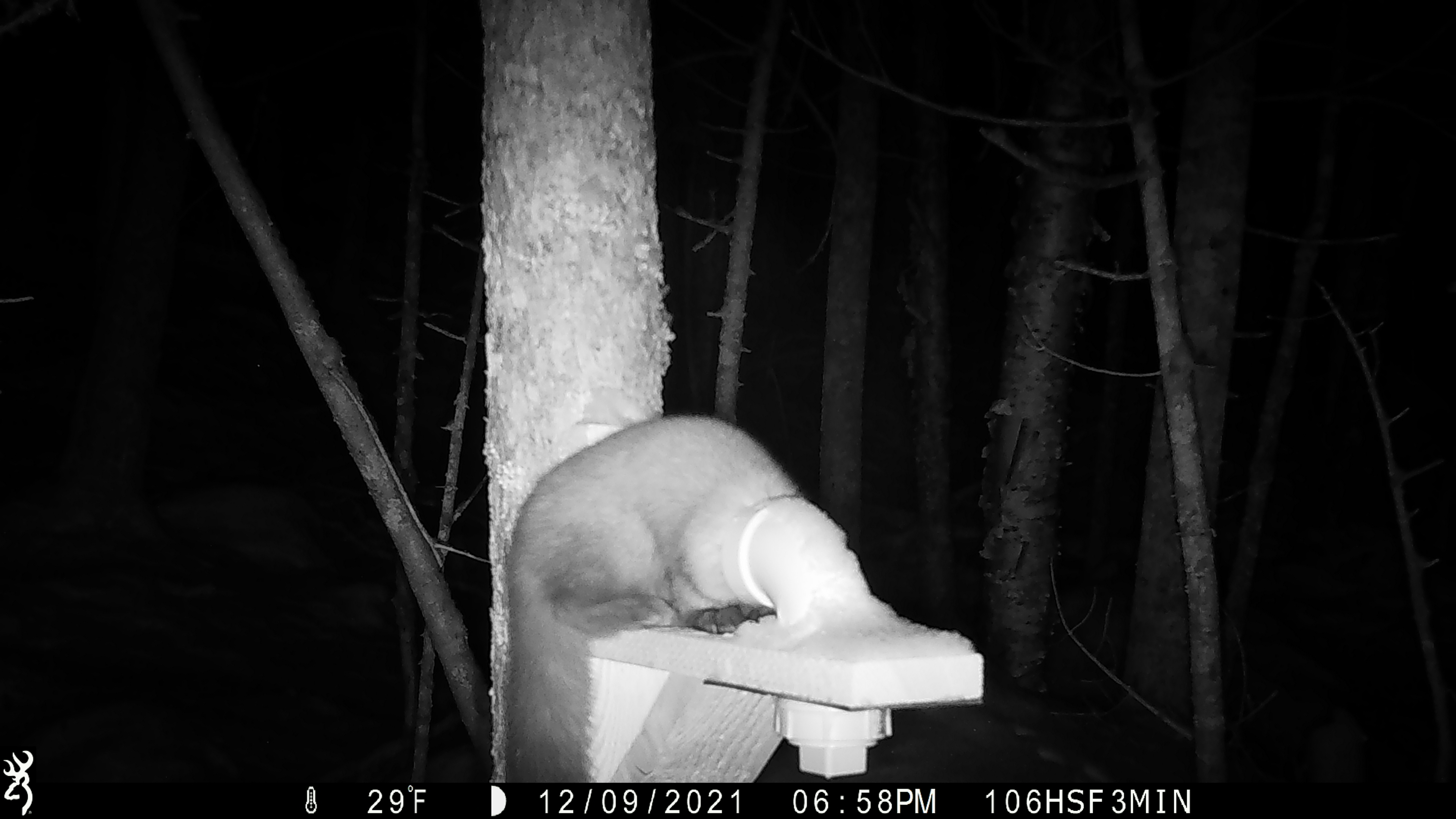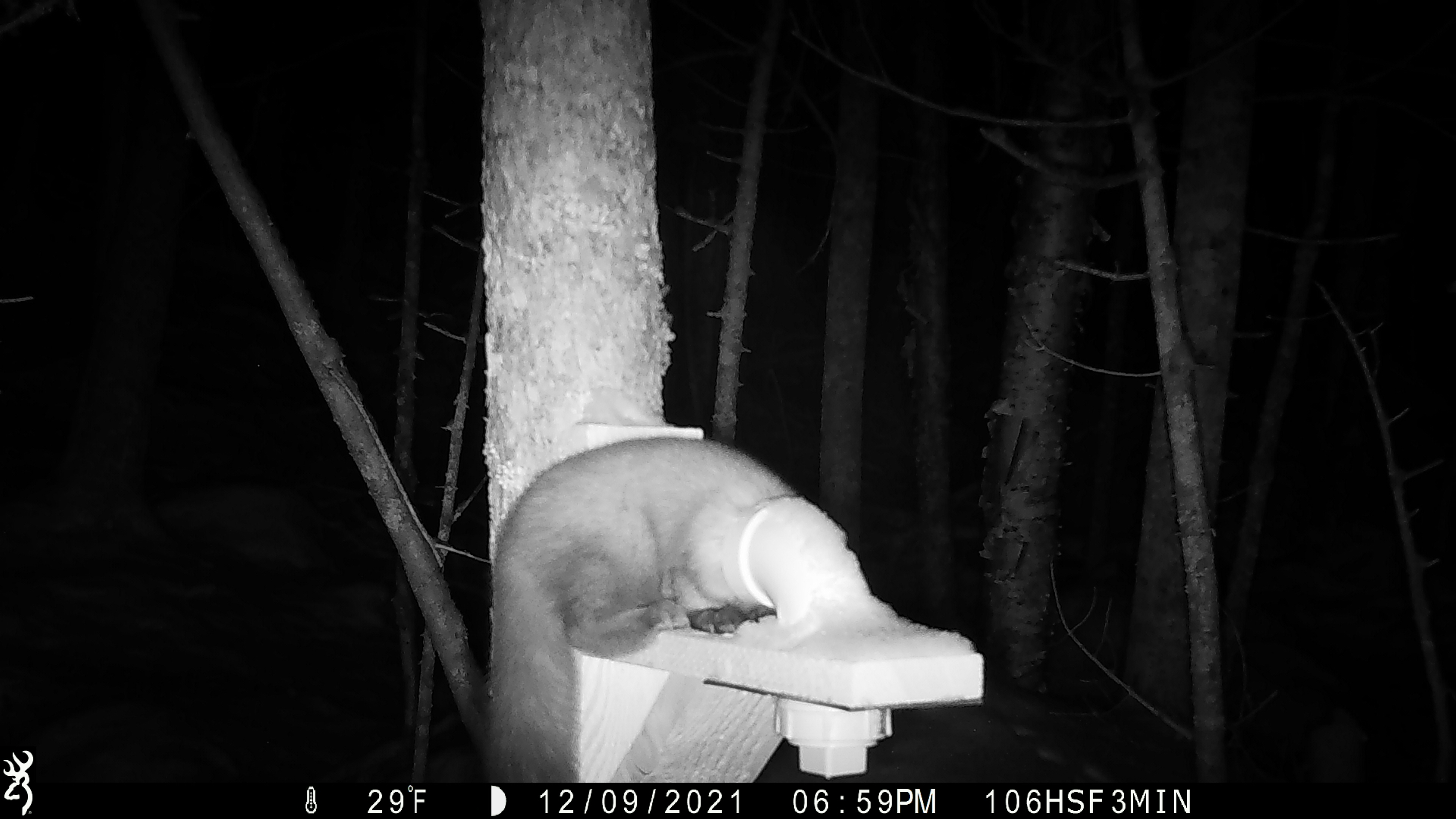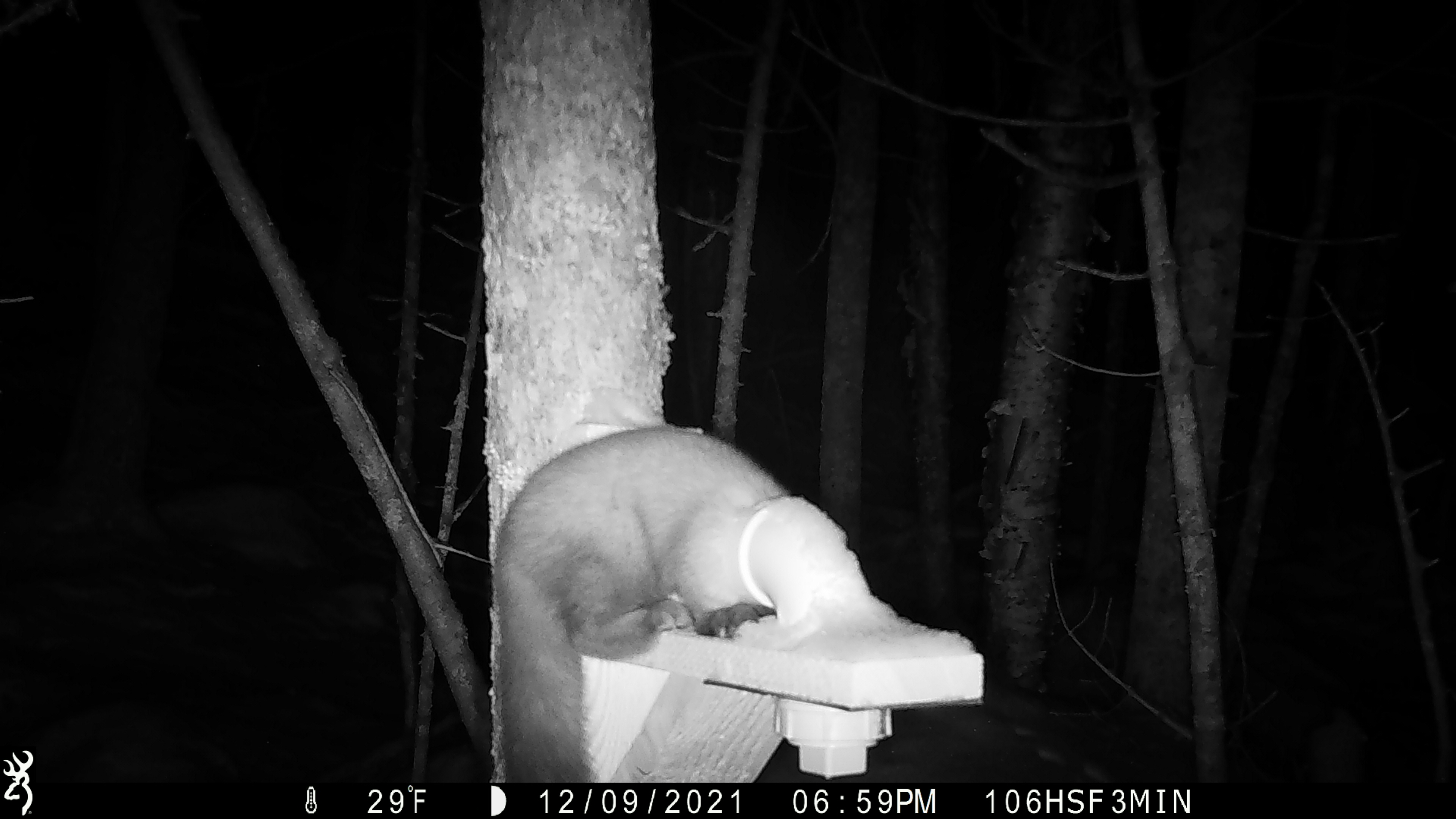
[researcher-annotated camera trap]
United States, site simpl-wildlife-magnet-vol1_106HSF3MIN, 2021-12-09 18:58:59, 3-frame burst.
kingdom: Animalia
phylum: Chordata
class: Mammalia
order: Carnivora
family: Mustelidae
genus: Martes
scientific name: Martes americana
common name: american marten